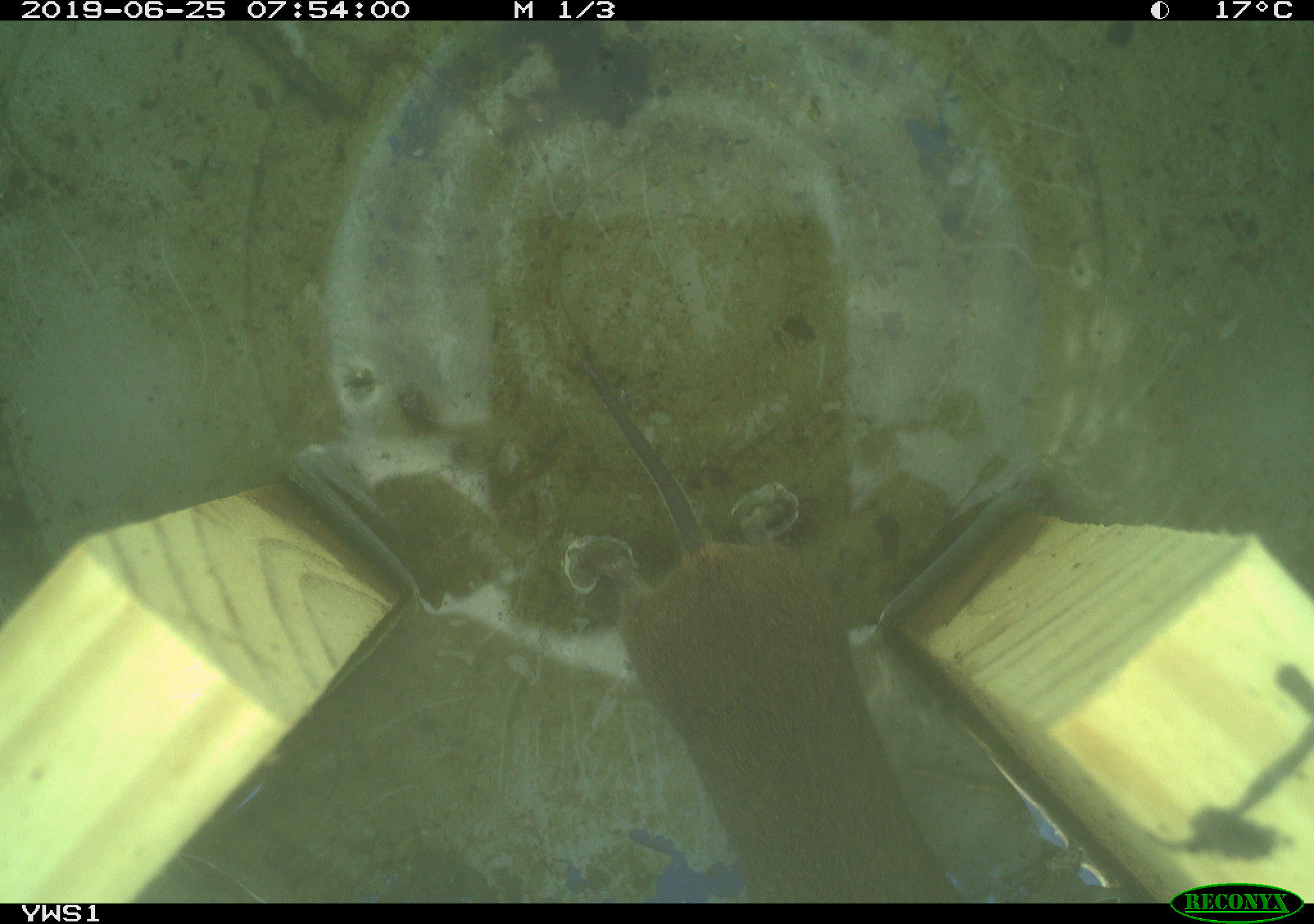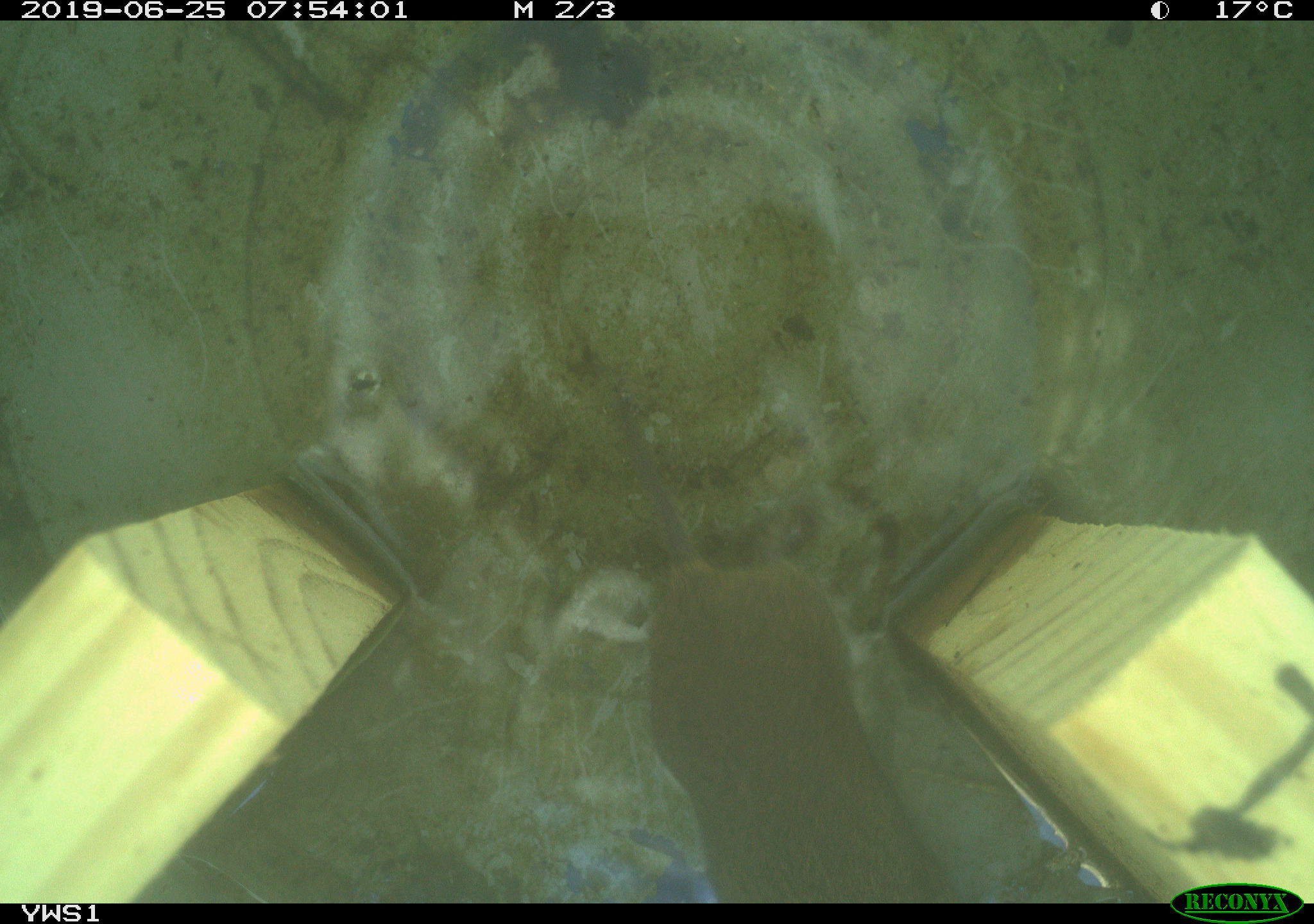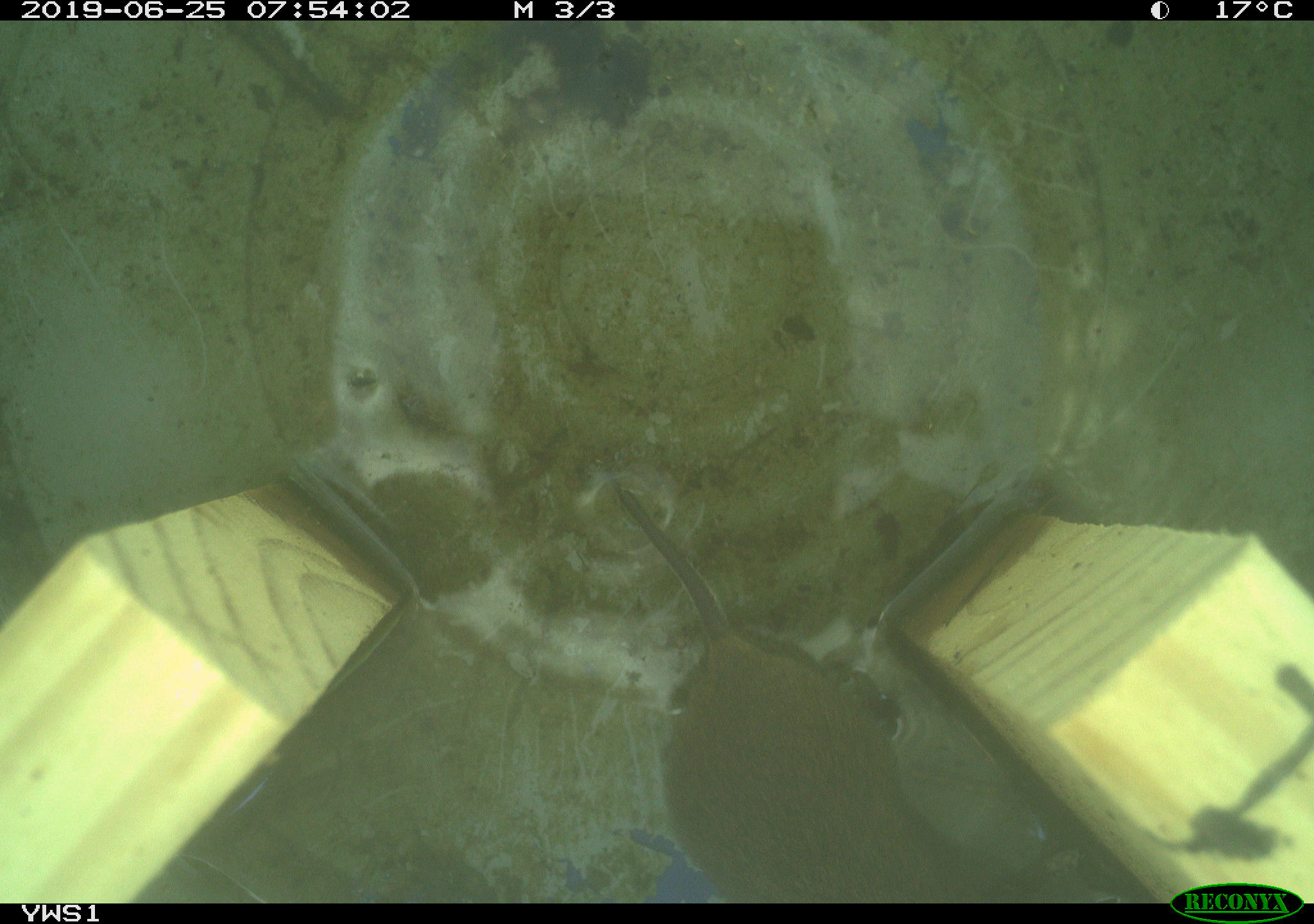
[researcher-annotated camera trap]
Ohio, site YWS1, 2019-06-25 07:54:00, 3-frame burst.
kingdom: Animalia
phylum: Chordata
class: Mammalia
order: Rodentia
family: Cricetidae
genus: Microtus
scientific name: Microtus pennsylvanicus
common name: meadow vole